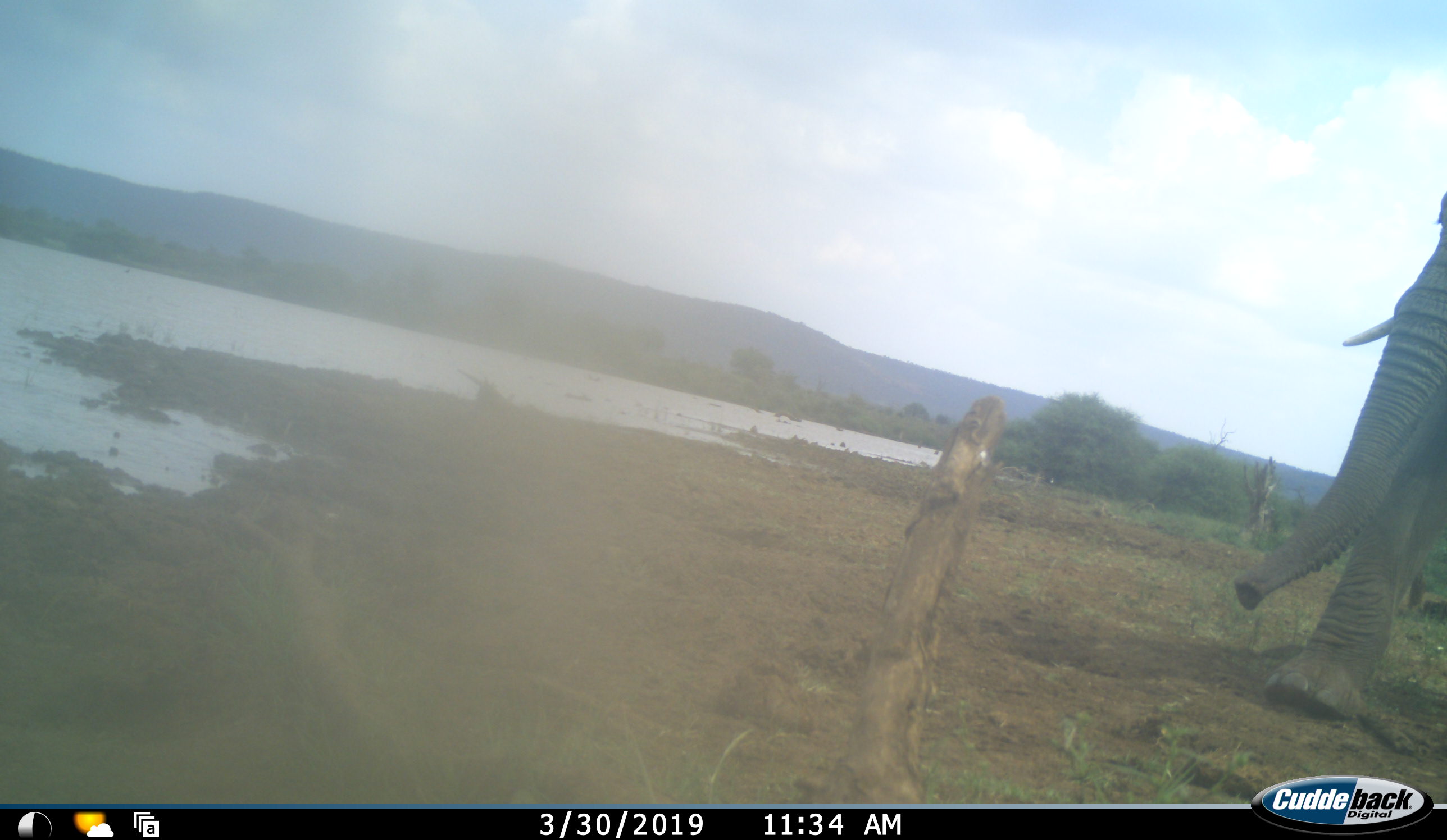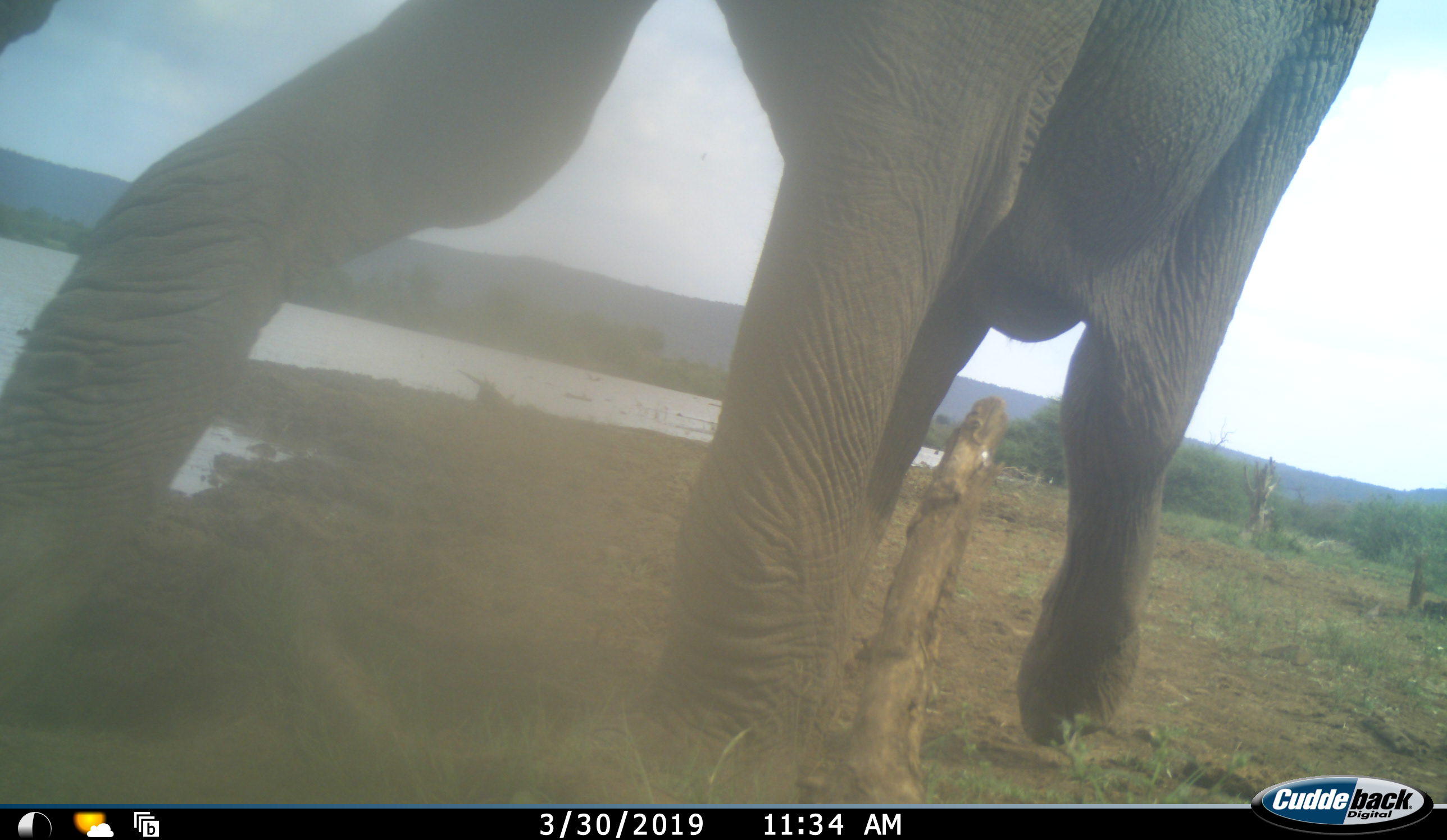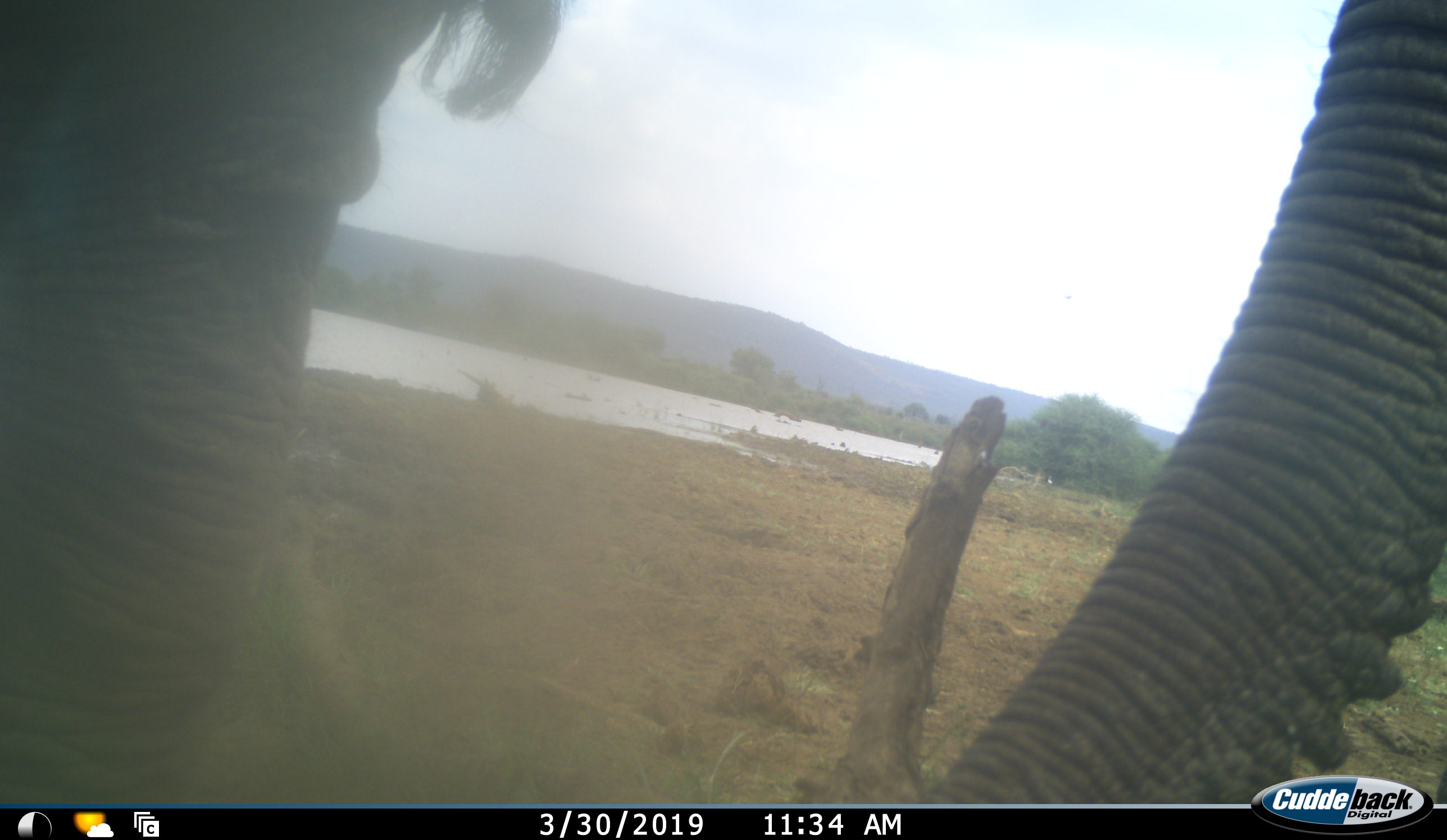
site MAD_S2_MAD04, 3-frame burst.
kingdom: Animalia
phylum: Chordata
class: Mammalia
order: Proboscidea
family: Elephantidae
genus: Loxodonta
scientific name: Loxodonta africana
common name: african bush elephant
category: elephant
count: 1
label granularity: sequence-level